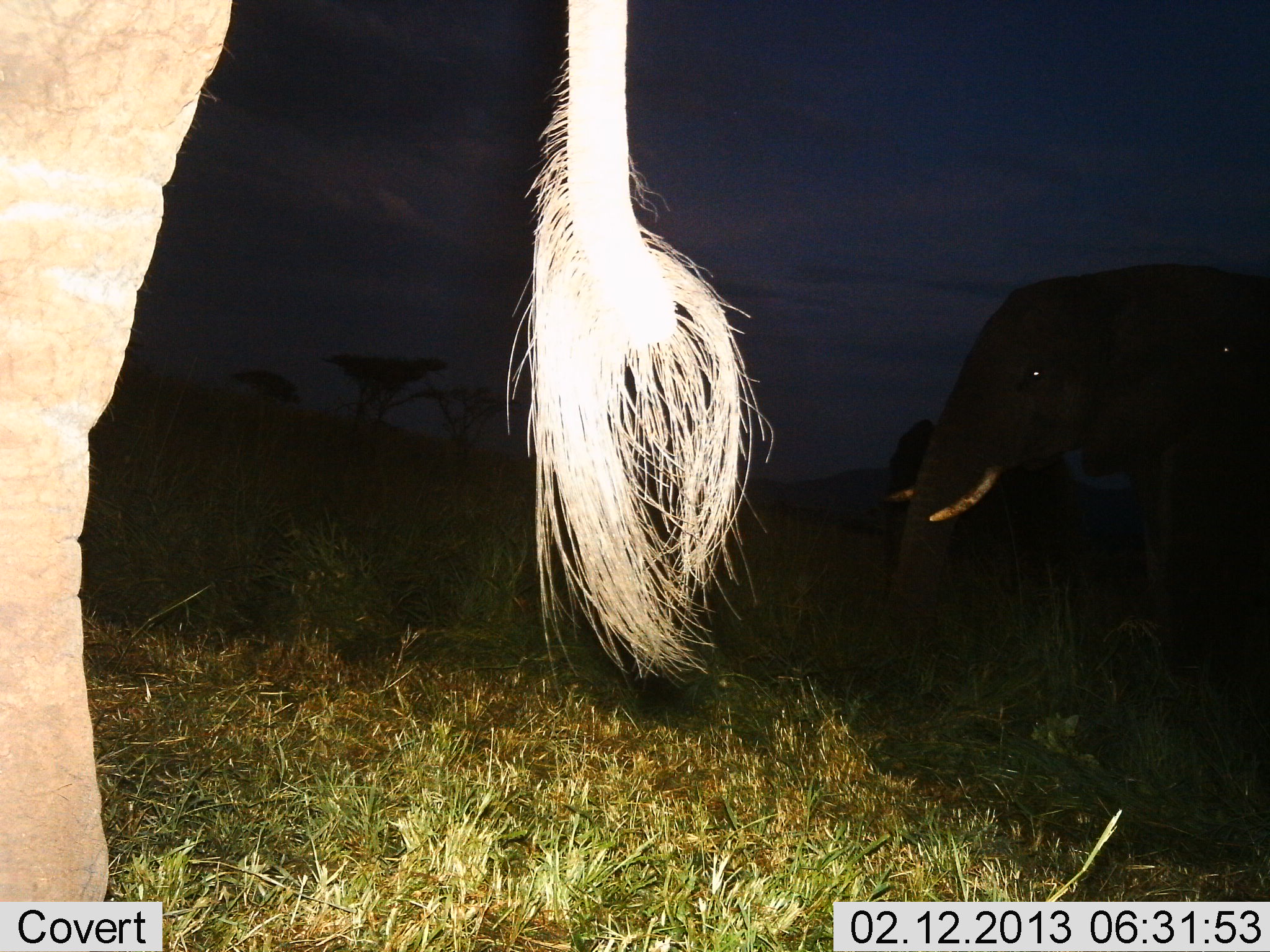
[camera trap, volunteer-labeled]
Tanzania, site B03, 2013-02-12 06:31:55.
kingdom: Animalia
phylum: Chordata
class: Mammalia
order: Proboscidea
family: Elephantidae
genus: Loxodonta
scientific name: Loxodonta africana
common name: african bush elephant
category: elephant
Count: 3.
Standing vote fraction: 79%.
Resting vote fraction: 0%.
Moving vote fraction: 37%.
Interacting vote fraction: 0%.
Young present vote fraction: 0%.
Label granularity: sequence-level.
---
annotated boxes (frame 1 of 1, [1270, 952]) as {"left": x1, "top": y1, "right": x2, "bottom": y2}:
animal: {"left": 1, "top": 0, "right": 785, "bottom": 949}; {"left": 879, "top": 265, "right": 1270, "bottom": 646}; {"left": 881, "top": 416, "right": 936, "bottom": 497}